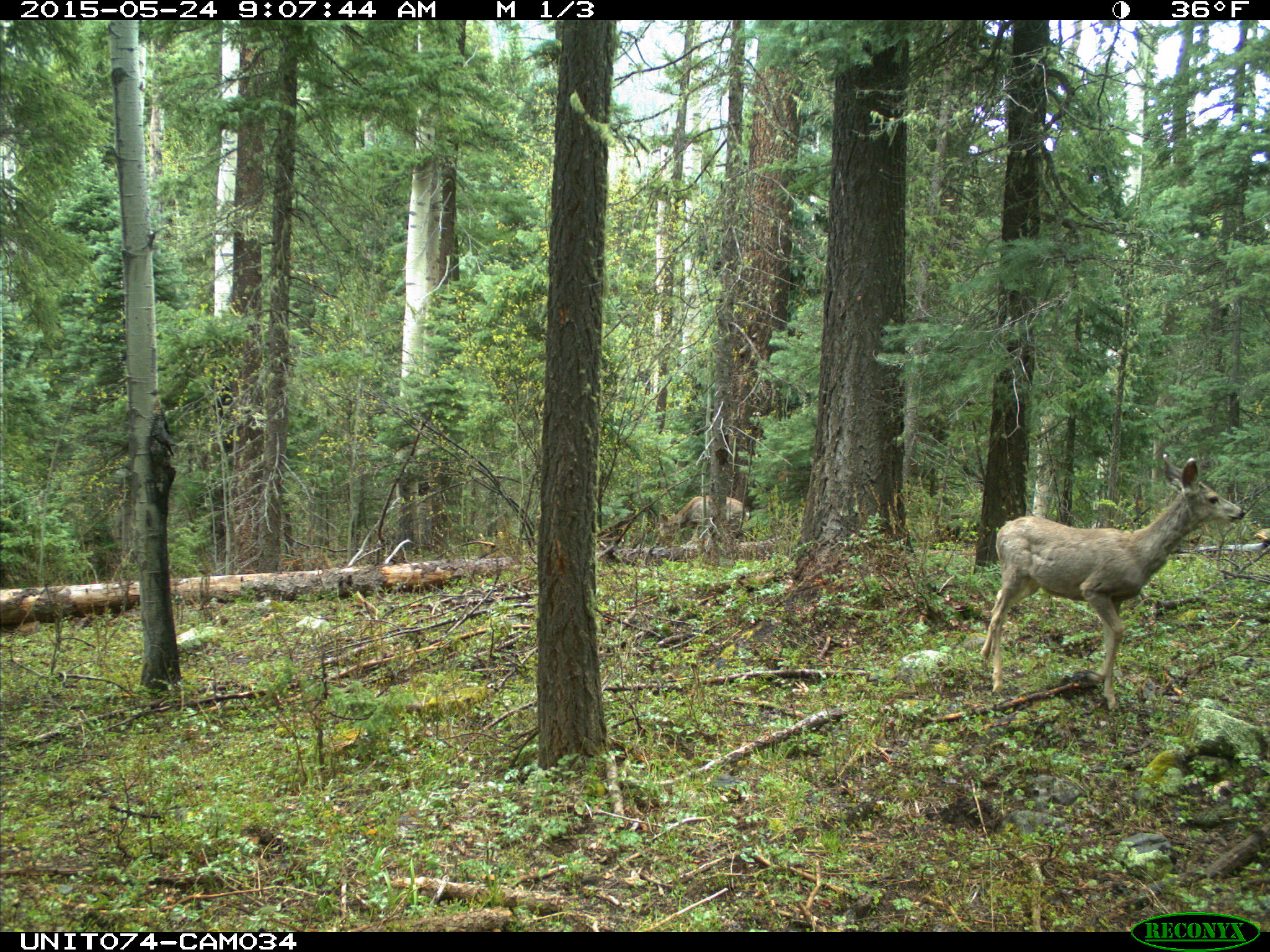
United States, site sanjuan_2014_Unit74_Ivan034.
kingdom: Animalia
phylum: Chordata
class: Mammalia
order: Artiodactyla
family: Cervidae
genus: Odocoileus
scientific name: Odocoileus hemionus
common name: mule deer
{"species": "Odocoileus hemionus (mule deer)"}